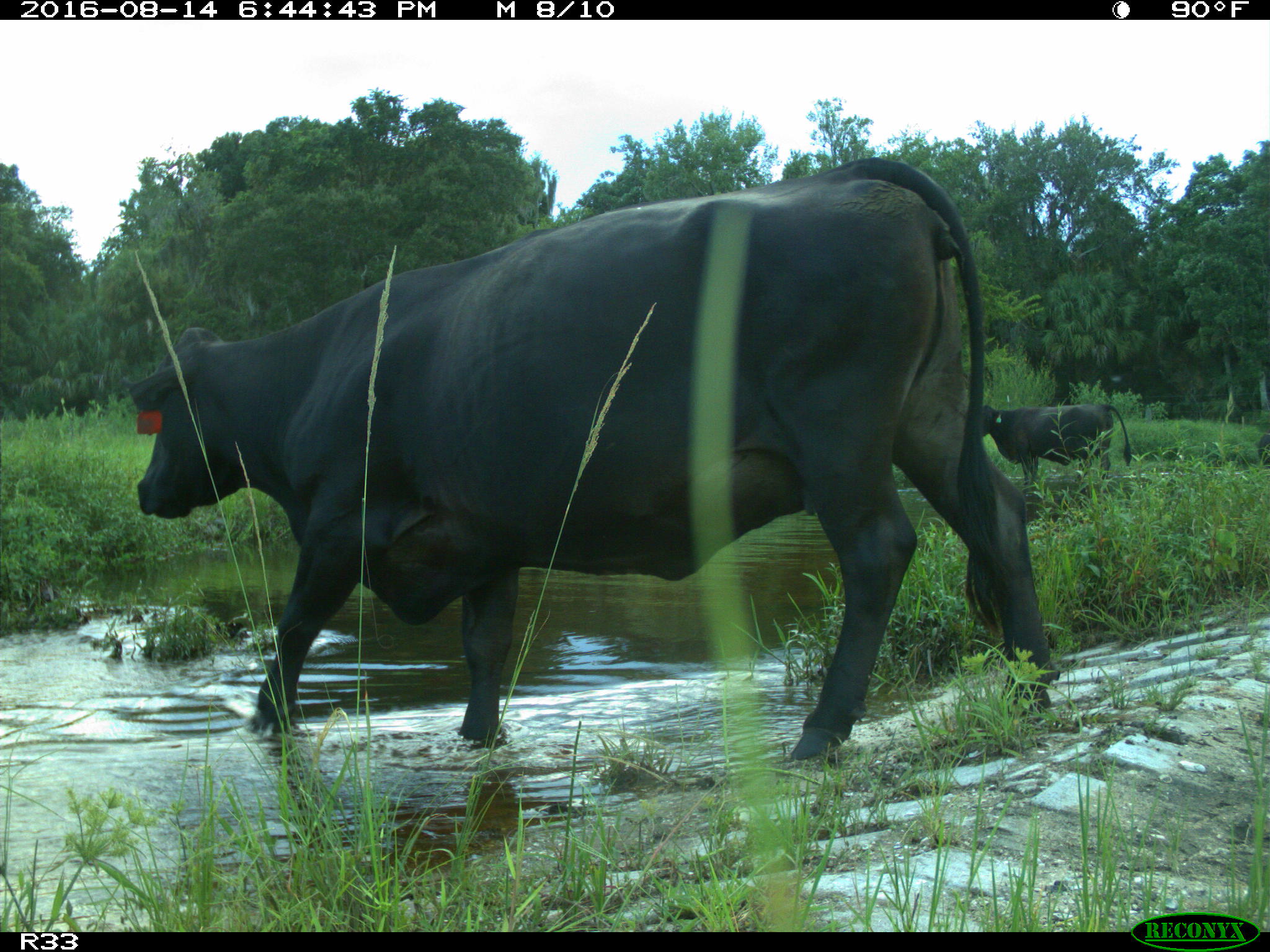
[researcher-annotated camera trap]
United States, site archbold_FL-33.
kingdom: Animalia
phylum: Chordata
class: Mammalia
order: Artiodactyla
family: Bovidae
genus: Bos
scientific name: Bos taurus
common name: domestic cow